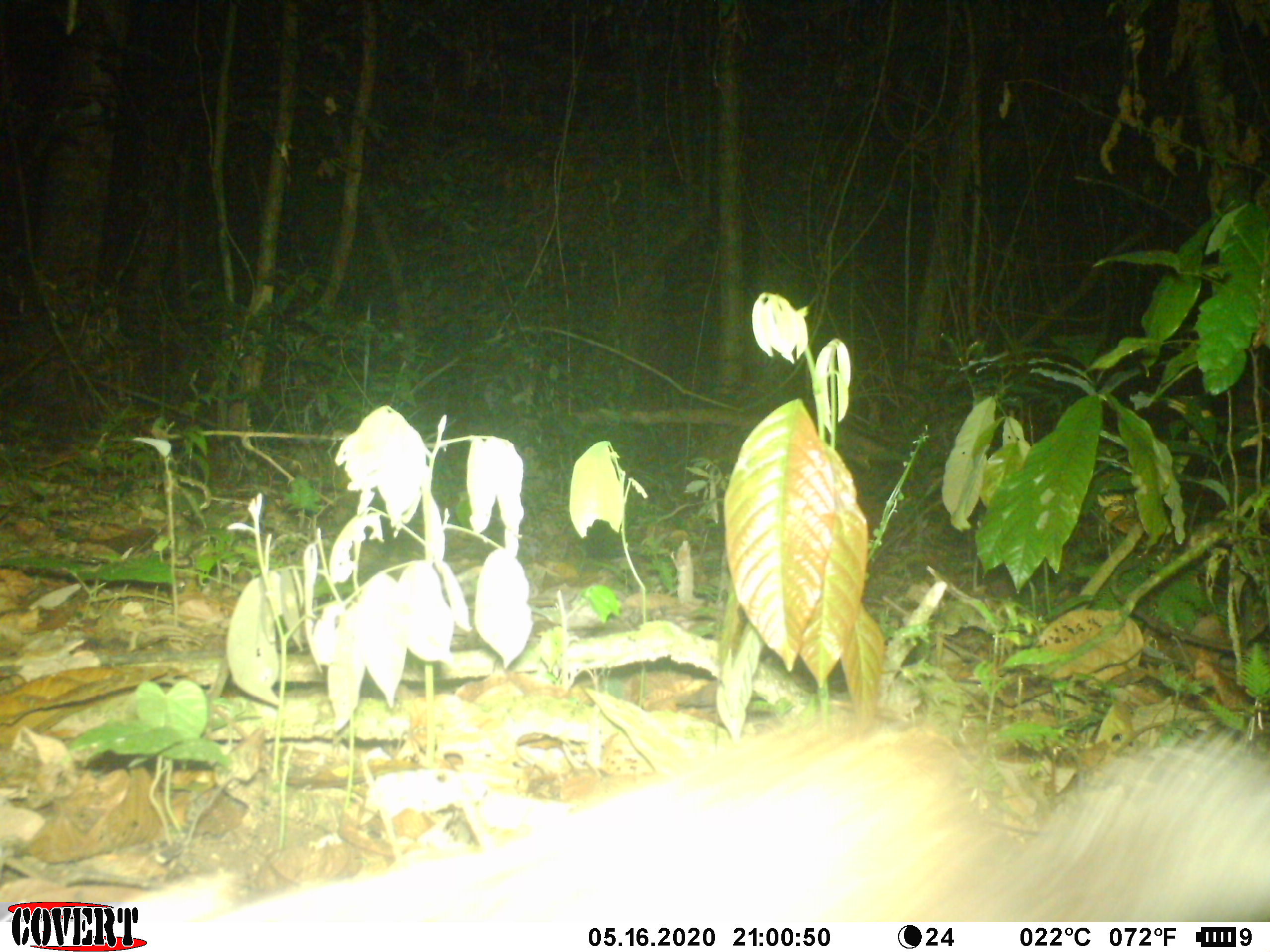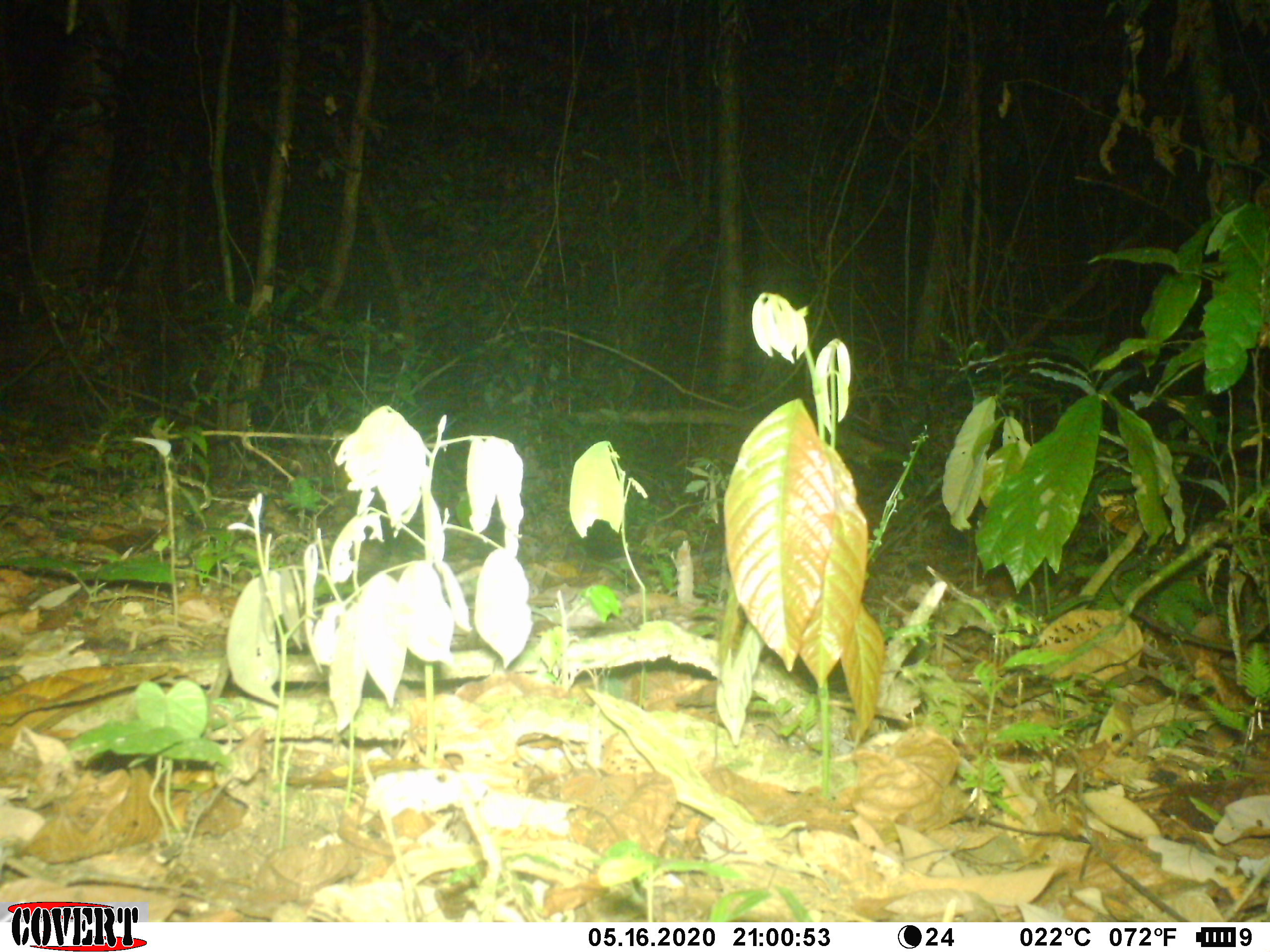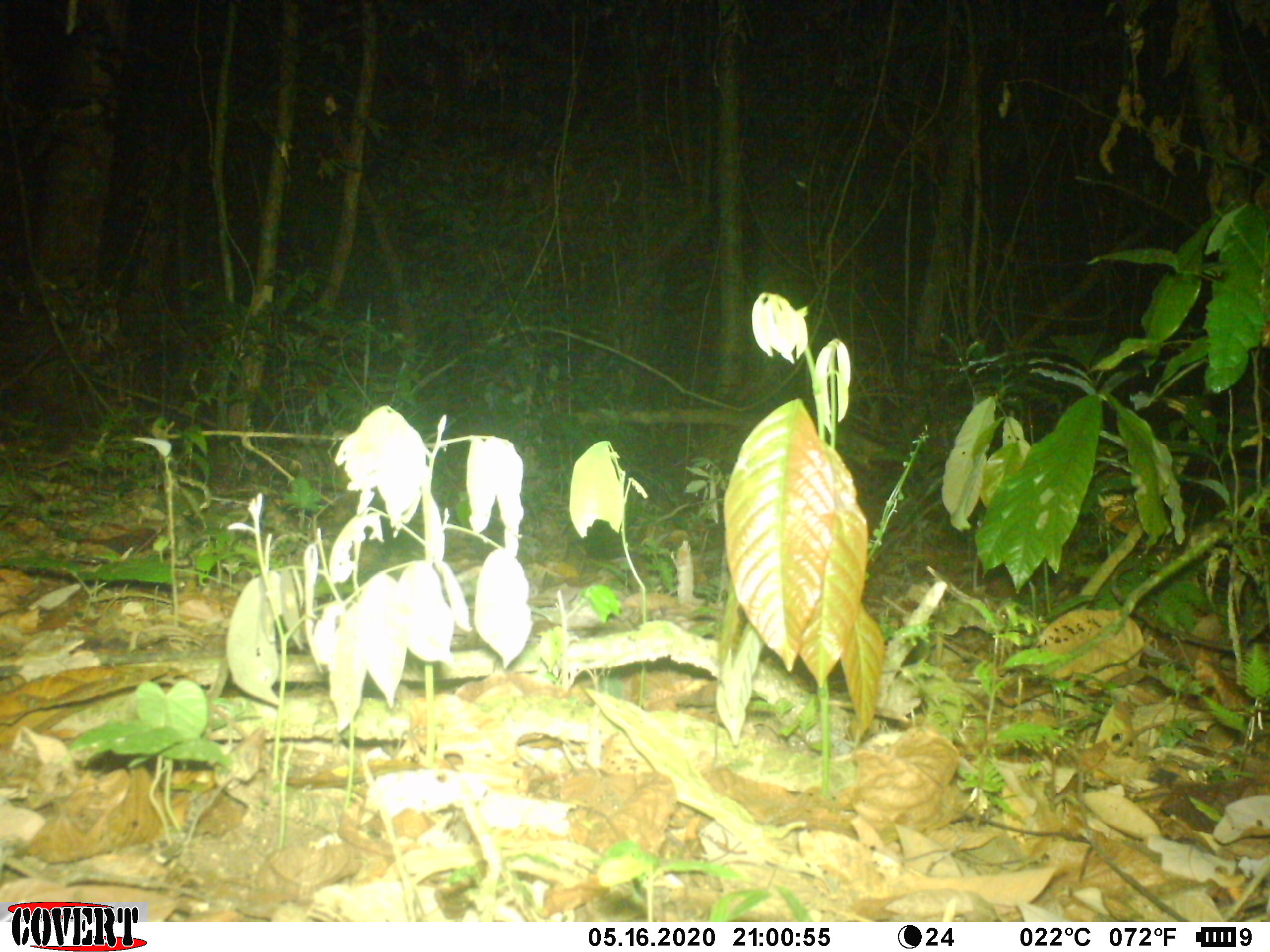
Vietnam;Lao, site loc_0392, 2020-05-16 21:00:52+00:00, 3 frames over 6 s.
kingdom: Animalia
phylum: Chordata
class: Mammalia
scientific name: Mammalia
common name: mammal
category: unidentified small mammal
Unidentified small mammal (mammal) (Mammalia). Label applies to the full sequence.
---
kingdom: Animalia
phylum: Chordata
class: Mammalia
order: Carnivora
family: Viverridae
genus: Viverra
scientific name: Viverra zibetha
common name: large indian civet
Large indian civet (Viverra zibetha). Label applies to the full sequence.